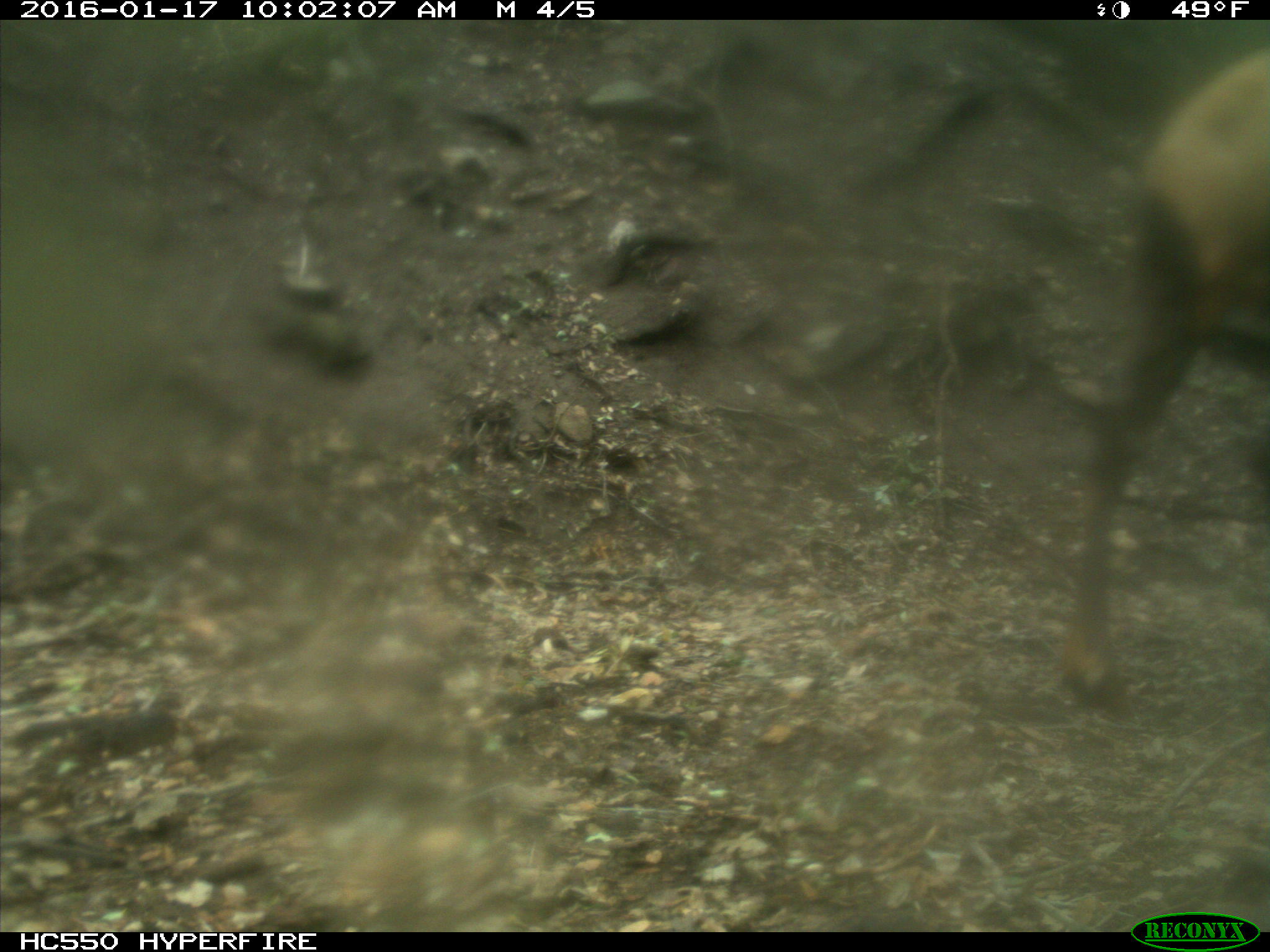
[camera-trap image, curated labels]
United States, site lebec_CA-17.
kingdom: Animalia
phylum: Chordata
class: Mammalia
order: Artiodactyla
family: Cervidae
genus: Cervus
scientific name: Cervus canadensis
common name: elk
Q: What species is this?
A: Cervus canadensis (elk).